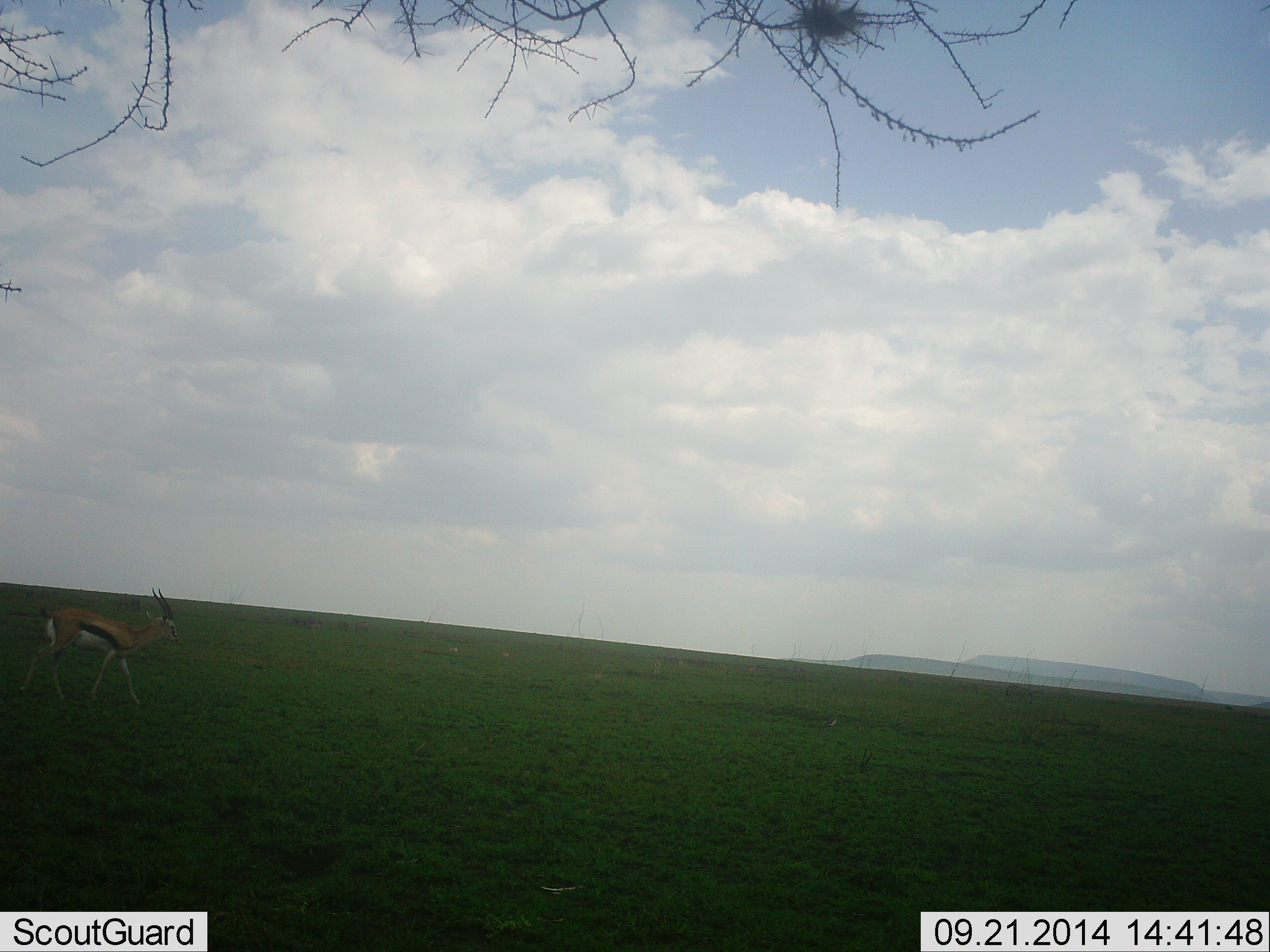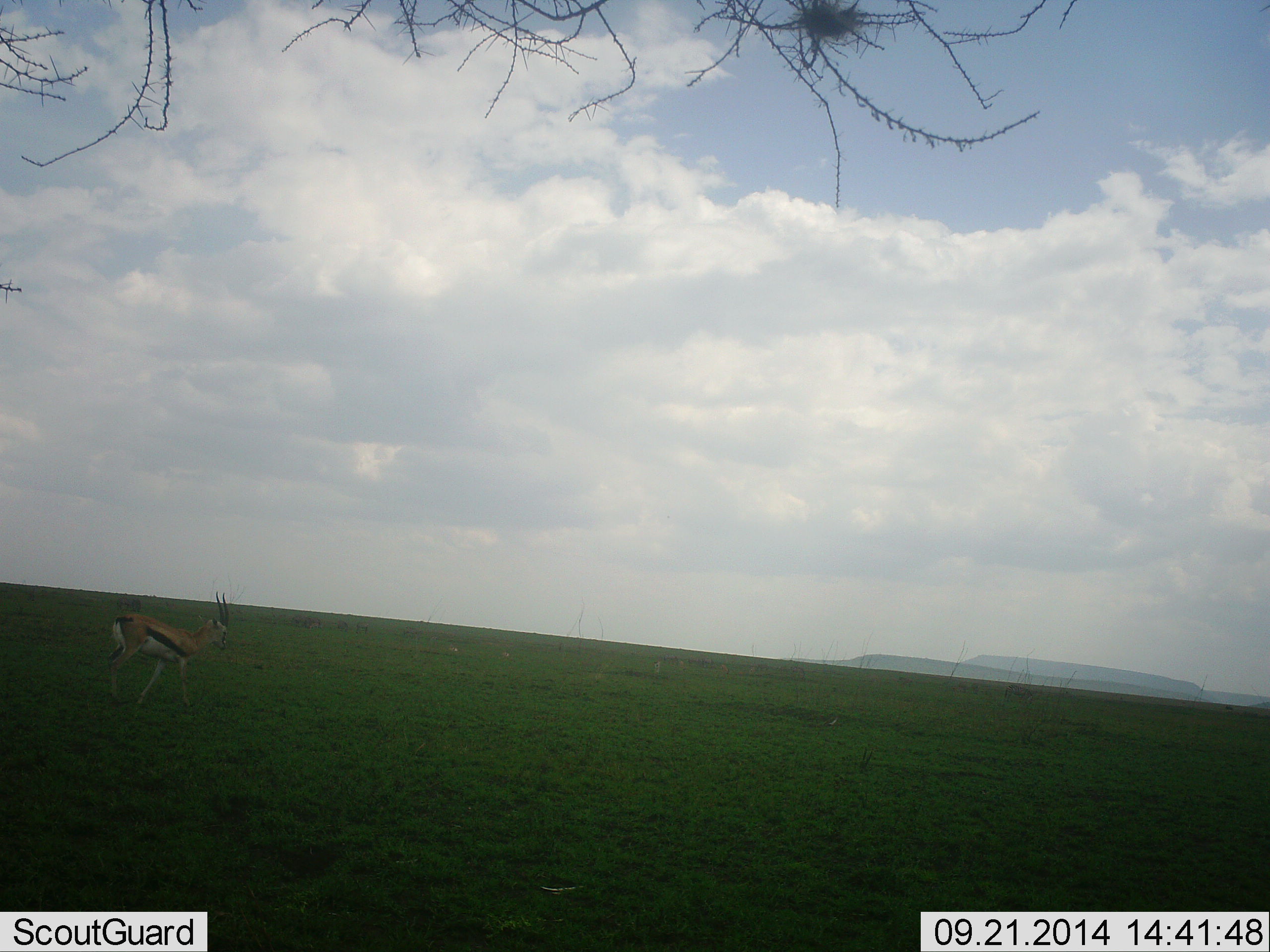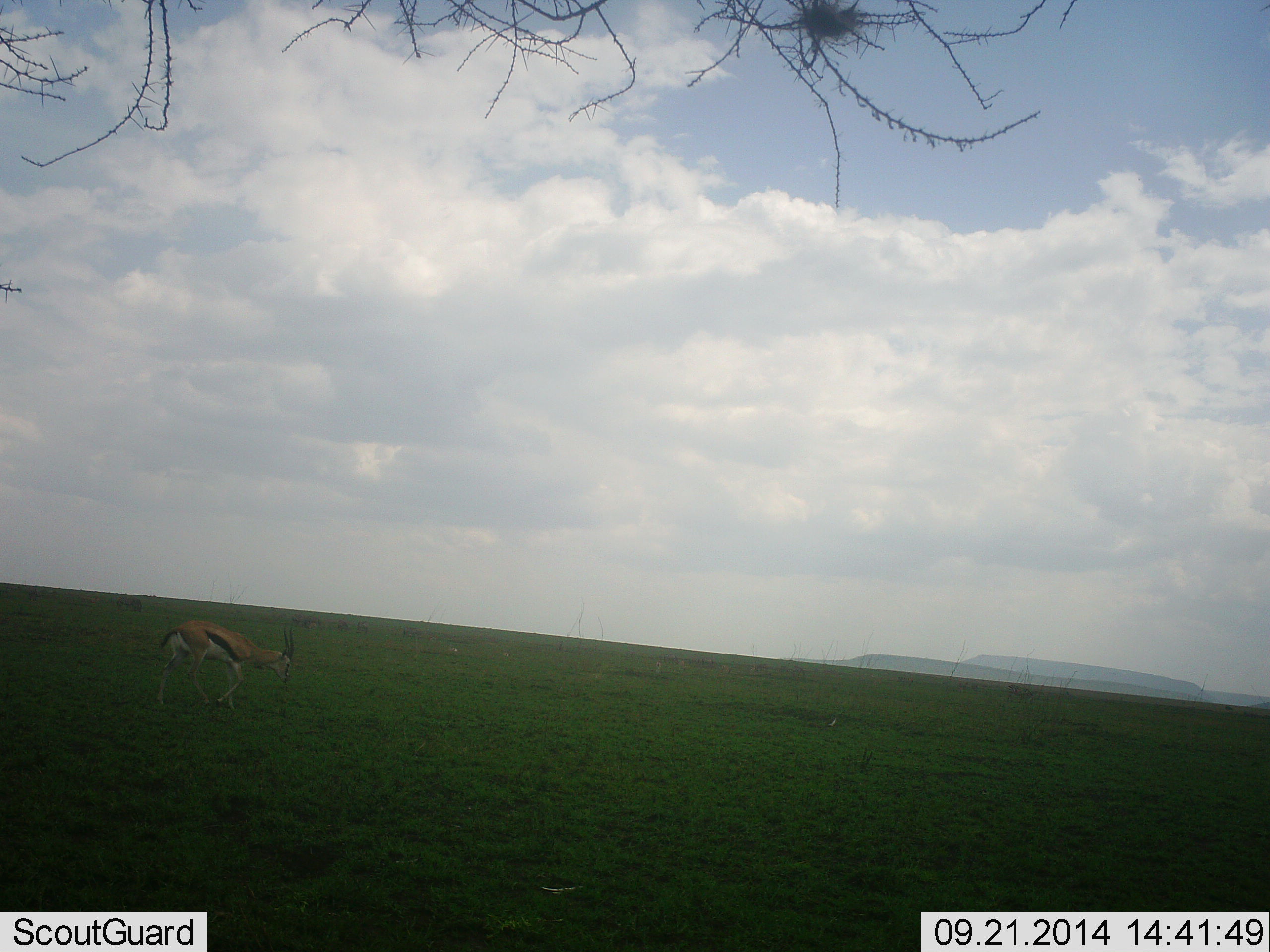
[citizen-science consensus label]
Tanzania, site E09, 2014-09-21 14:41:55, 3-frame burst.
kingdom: Animalia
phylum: Chordata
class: Mammalia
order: Artiodactyla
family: Bovidae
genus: Eudorcas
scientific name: Eudorcas thomsonii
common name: thomson's gazelle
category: gazellethomsons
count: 1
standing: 10%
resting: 0%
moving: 100%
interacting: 0%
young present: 0%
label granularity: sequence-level